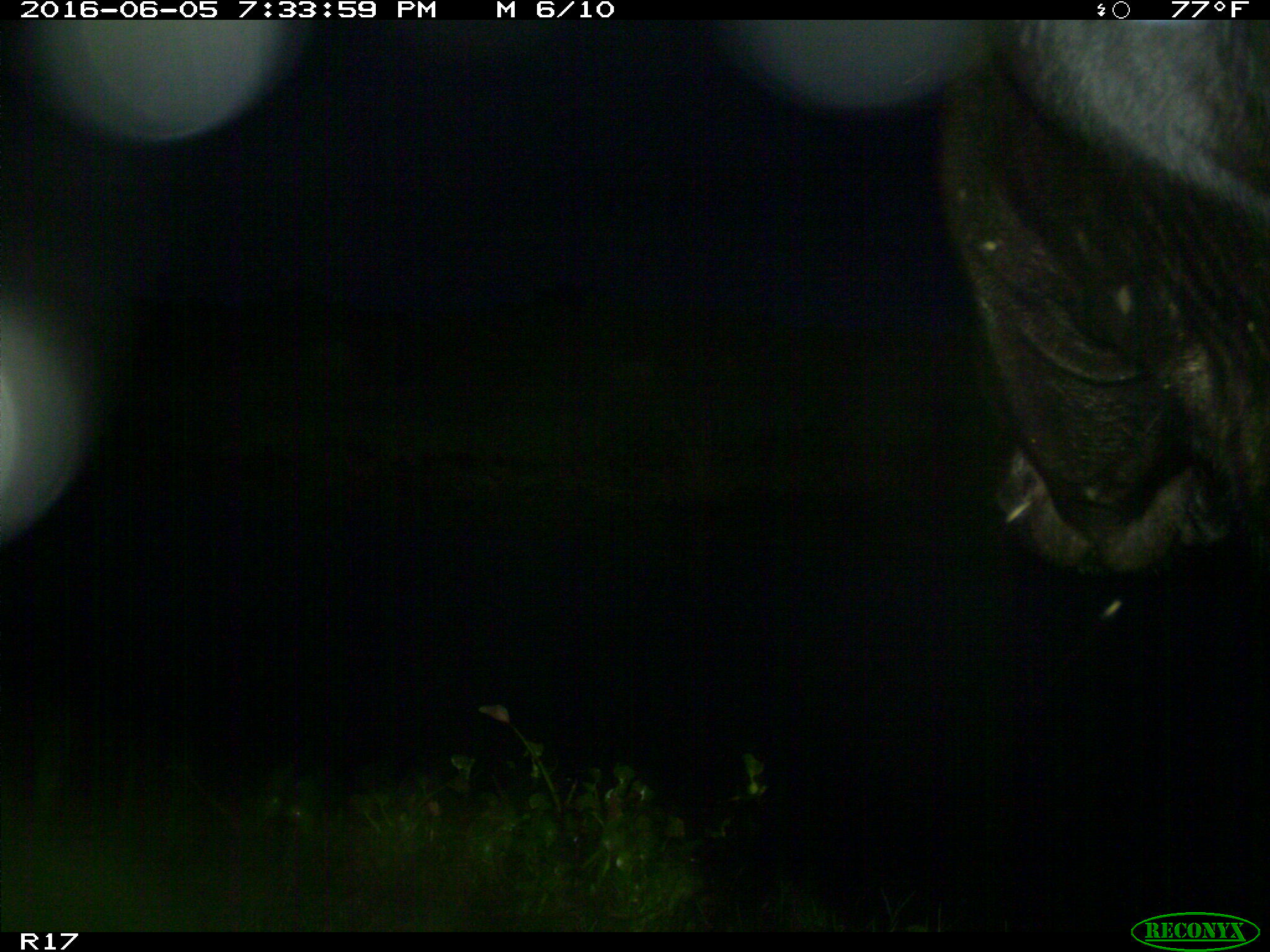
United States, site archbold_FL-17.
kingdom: Animalia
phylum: Chordata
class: Mammalia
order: Artiodactyla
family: Bovidae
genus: Bos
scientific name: Bos taurus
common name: domestic cow